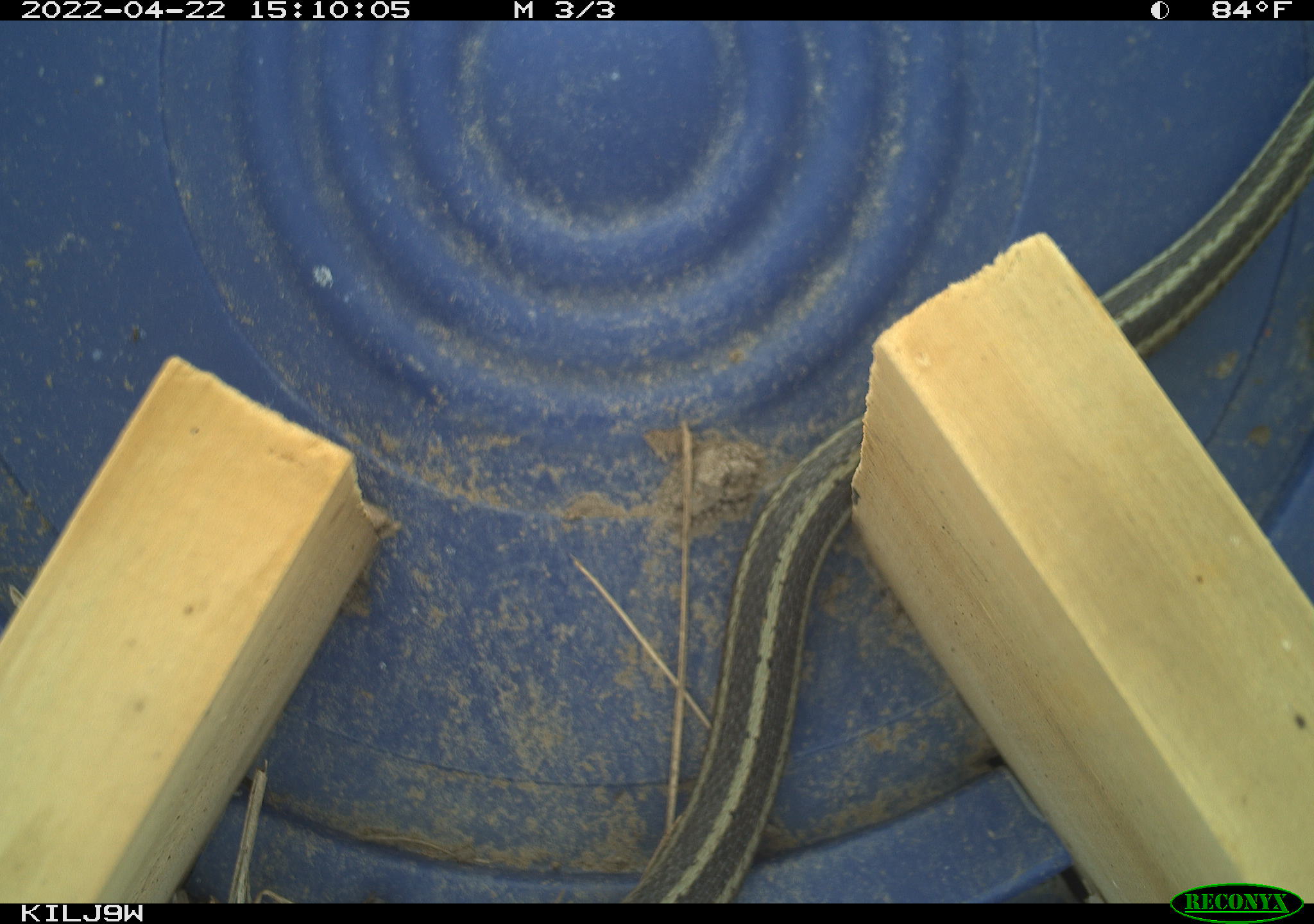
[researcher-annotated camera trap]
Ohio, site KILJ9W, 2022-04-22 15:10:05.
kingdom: Animalia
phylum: Chordata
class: Reptilia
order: Squamata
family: Colubridae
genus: Thamnophis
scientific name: Thamnophis sirtalis sirtalis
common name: eastern gartersnake